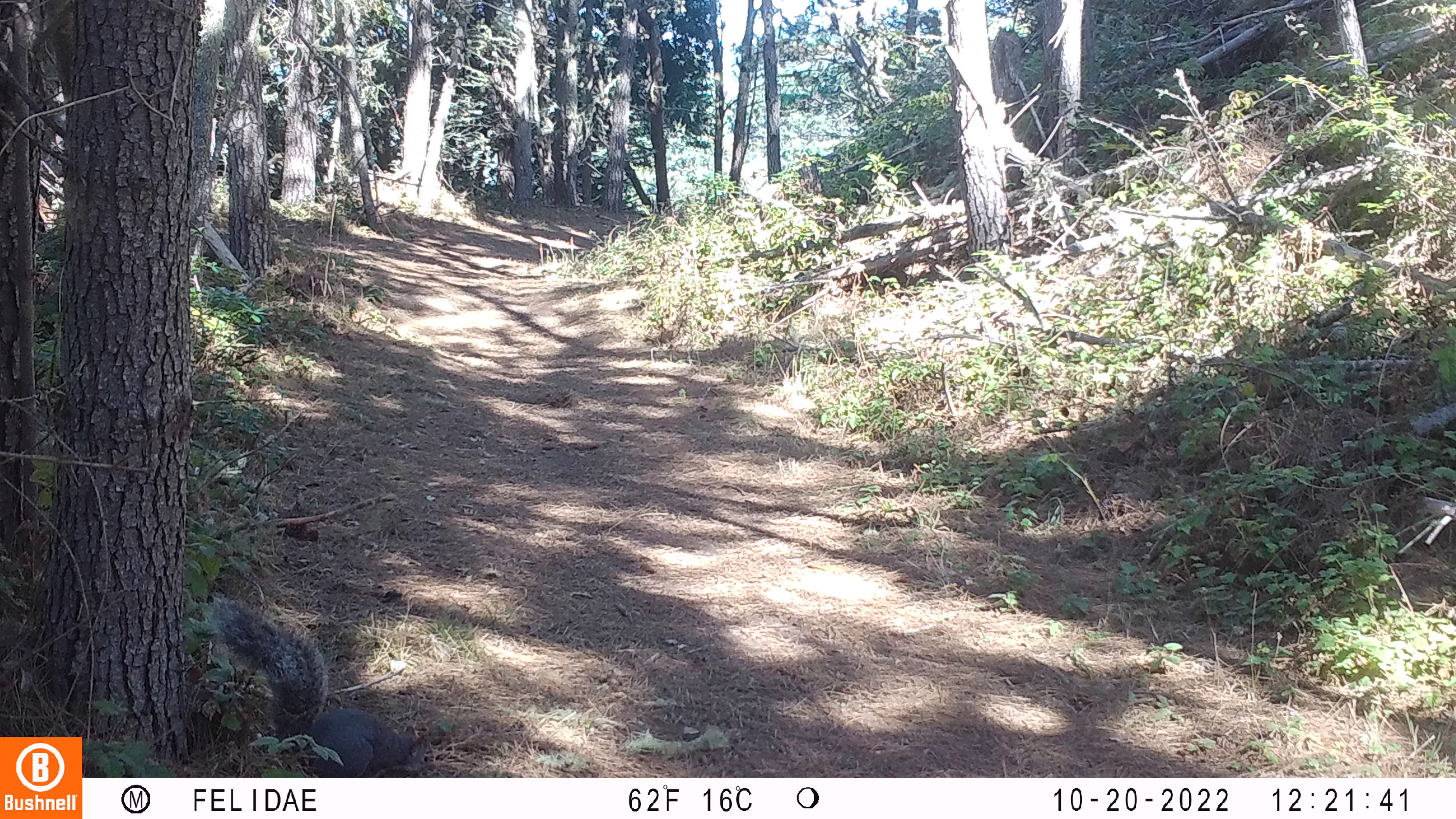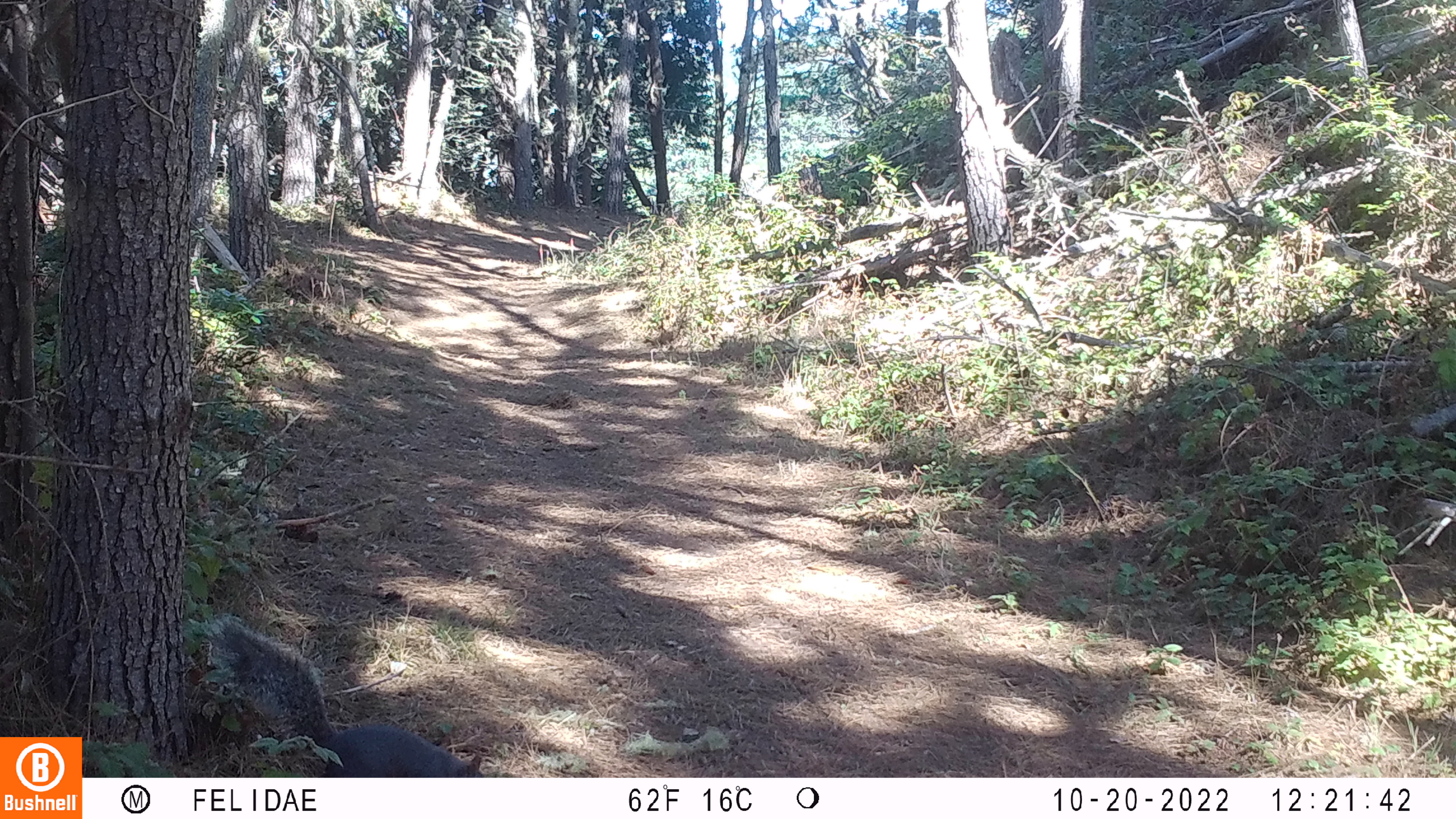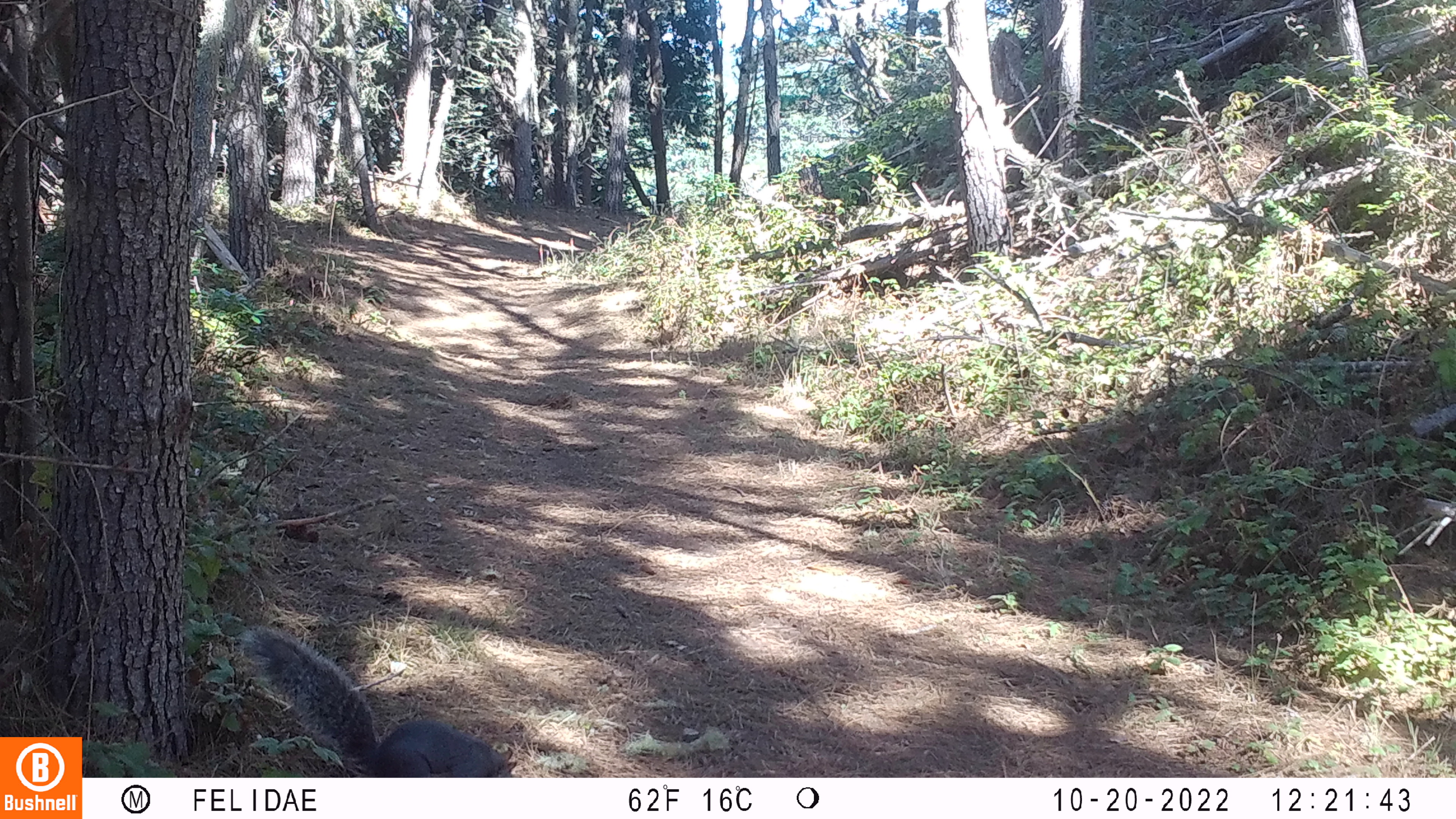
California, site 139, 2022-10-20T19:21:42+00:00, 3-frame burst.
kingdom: Animalia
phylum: Chordata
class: Mammalia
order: Rodentia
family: Sciuridae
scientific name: Sciuridae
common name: squirrel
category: unknown squirrel